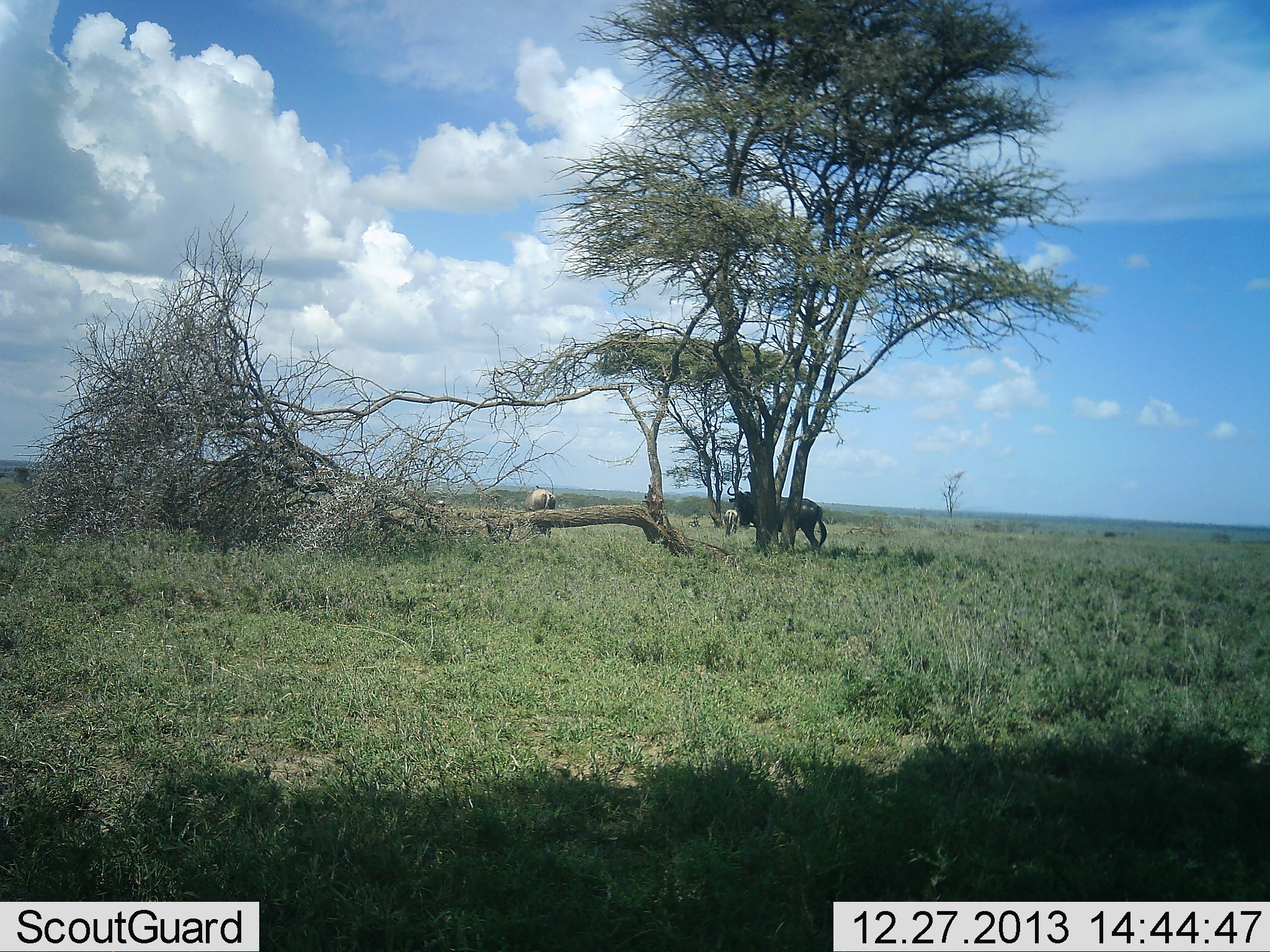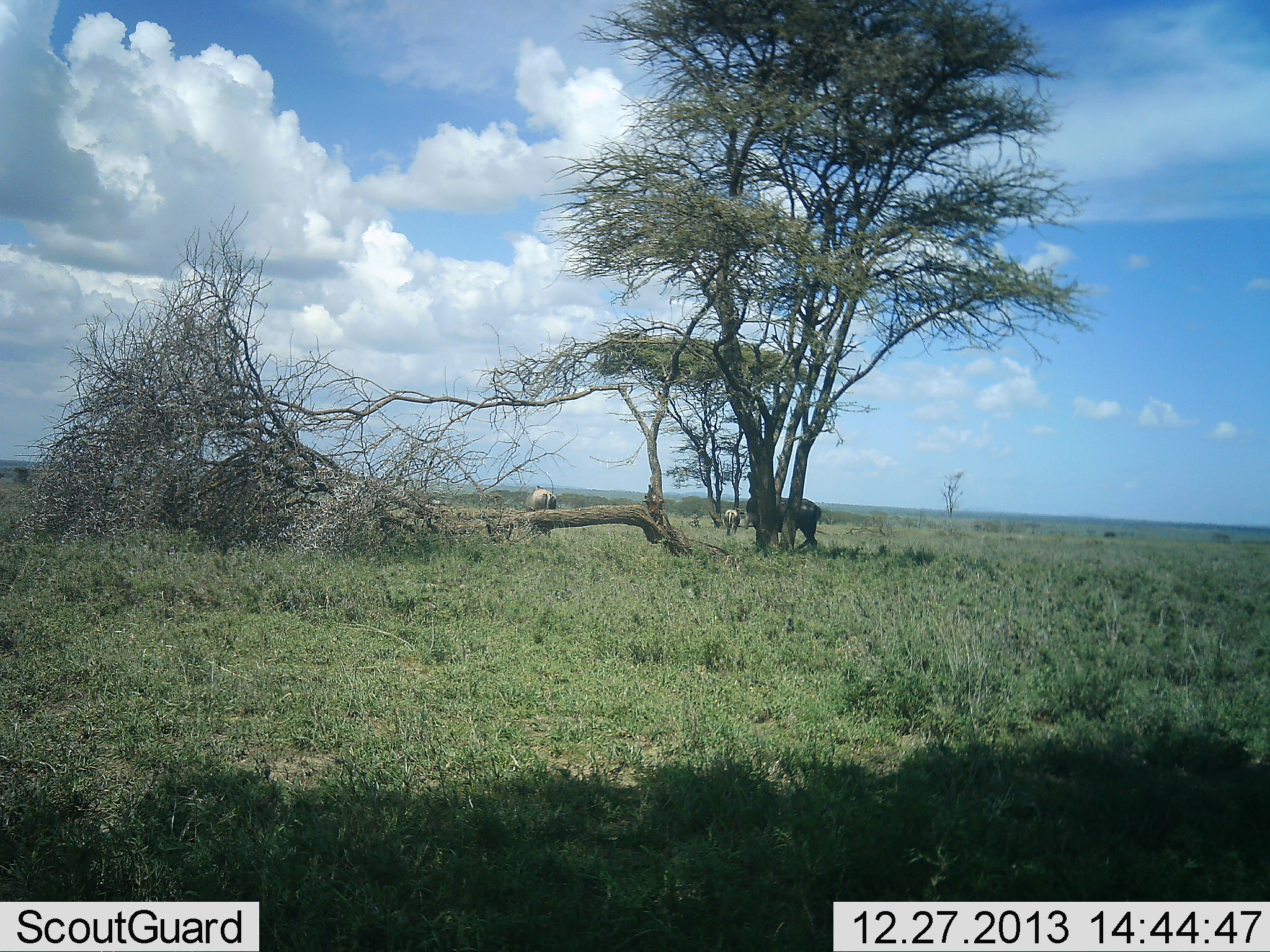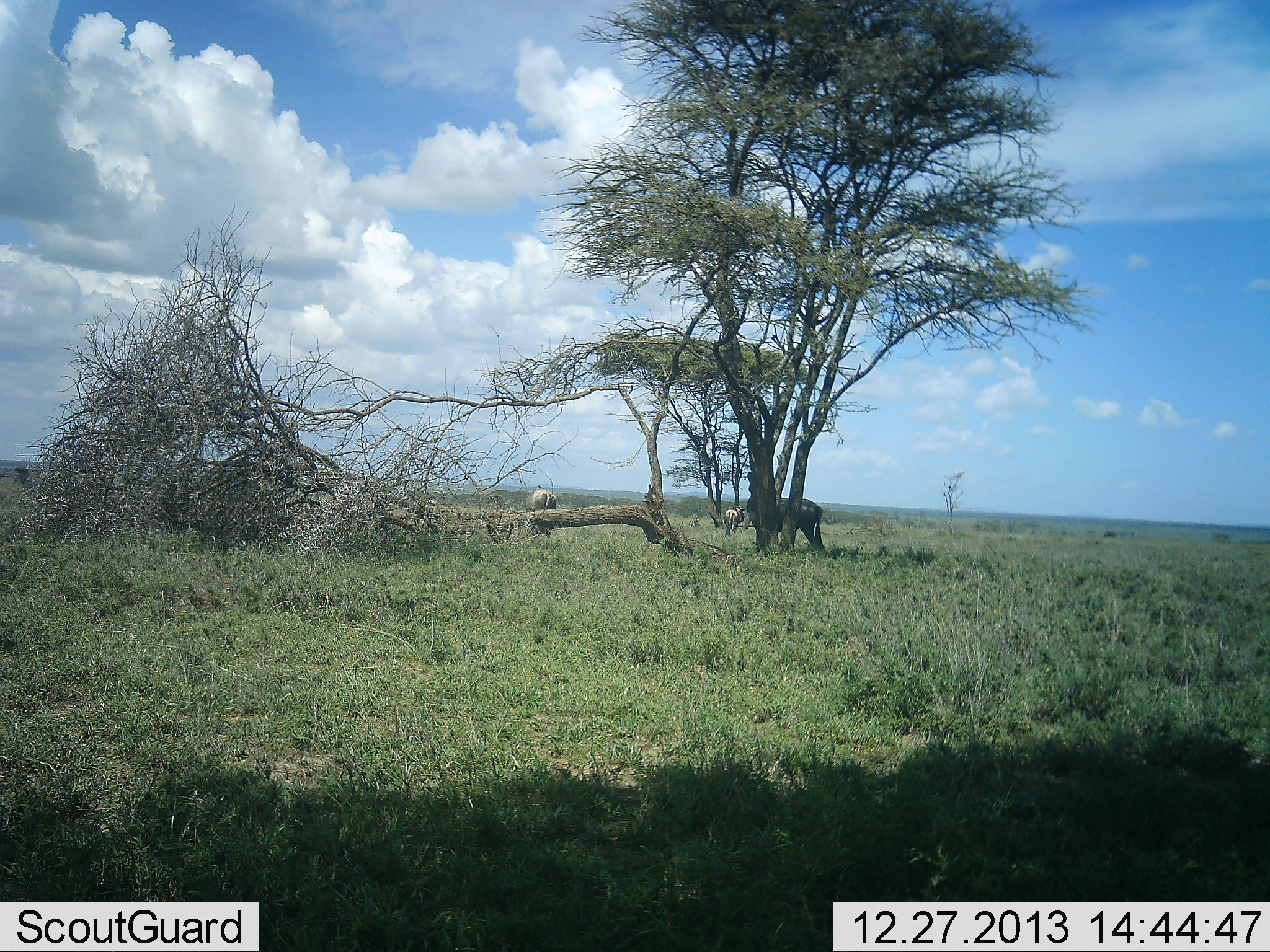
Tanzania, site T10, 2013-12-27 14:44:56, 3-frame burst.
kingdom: Animalia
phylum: Chordata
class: Mammalia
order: Artiodactyla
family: Bovidae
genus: Connochaetes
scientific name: Connochaetes taurinus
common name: blue wildebeest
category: wildebeest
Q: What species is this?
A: Wildebeest (blue wildebeest) (Connochaetes taurinus).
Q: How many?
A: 3.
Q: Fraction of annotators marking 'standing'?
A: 70%.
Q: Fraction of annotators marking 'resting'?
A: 0%.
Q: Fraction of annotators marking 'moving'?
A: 30%.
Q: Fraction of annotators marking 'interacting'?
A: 0%.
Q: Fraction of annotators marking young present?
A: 0%.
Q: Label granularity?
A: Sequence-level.